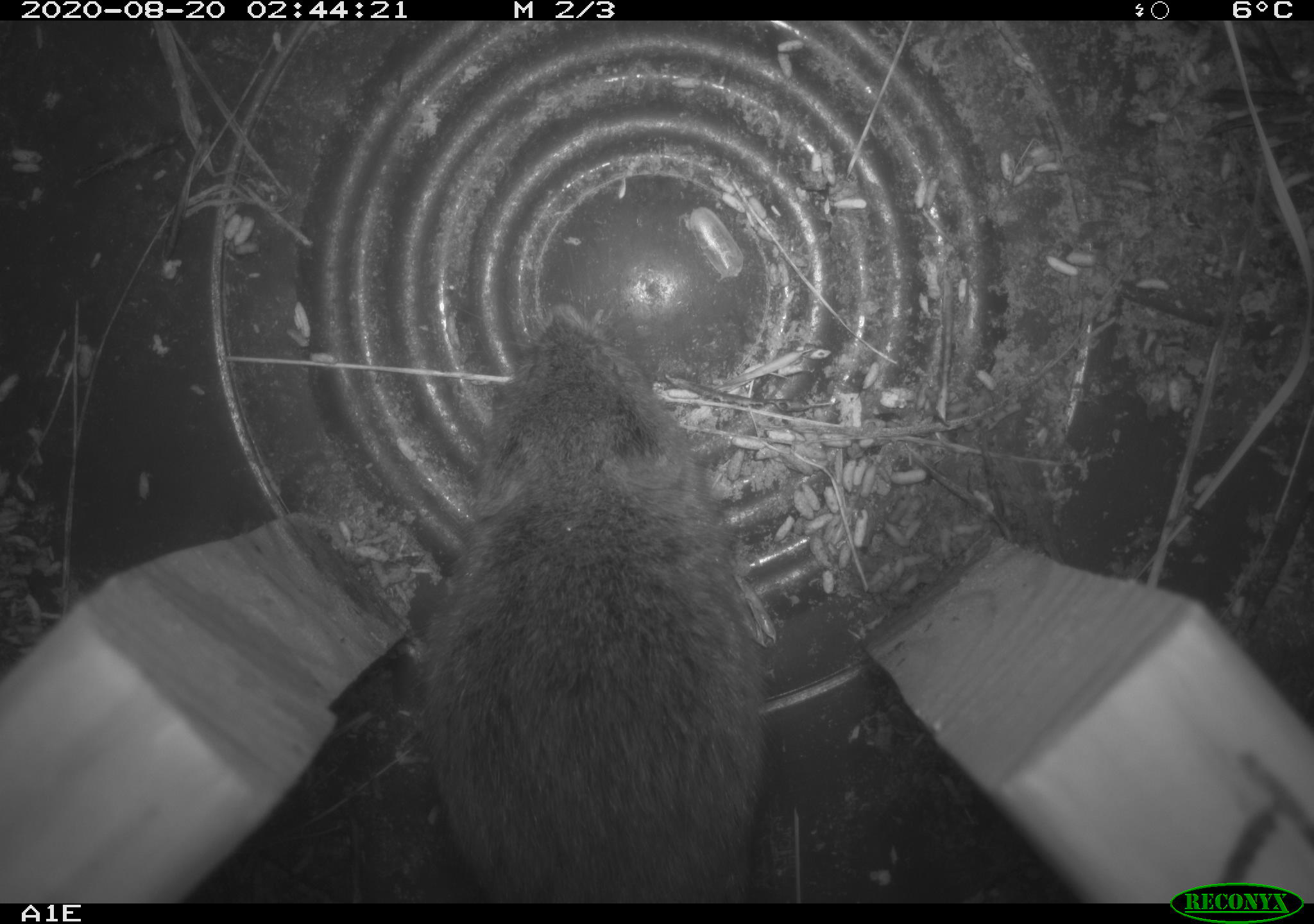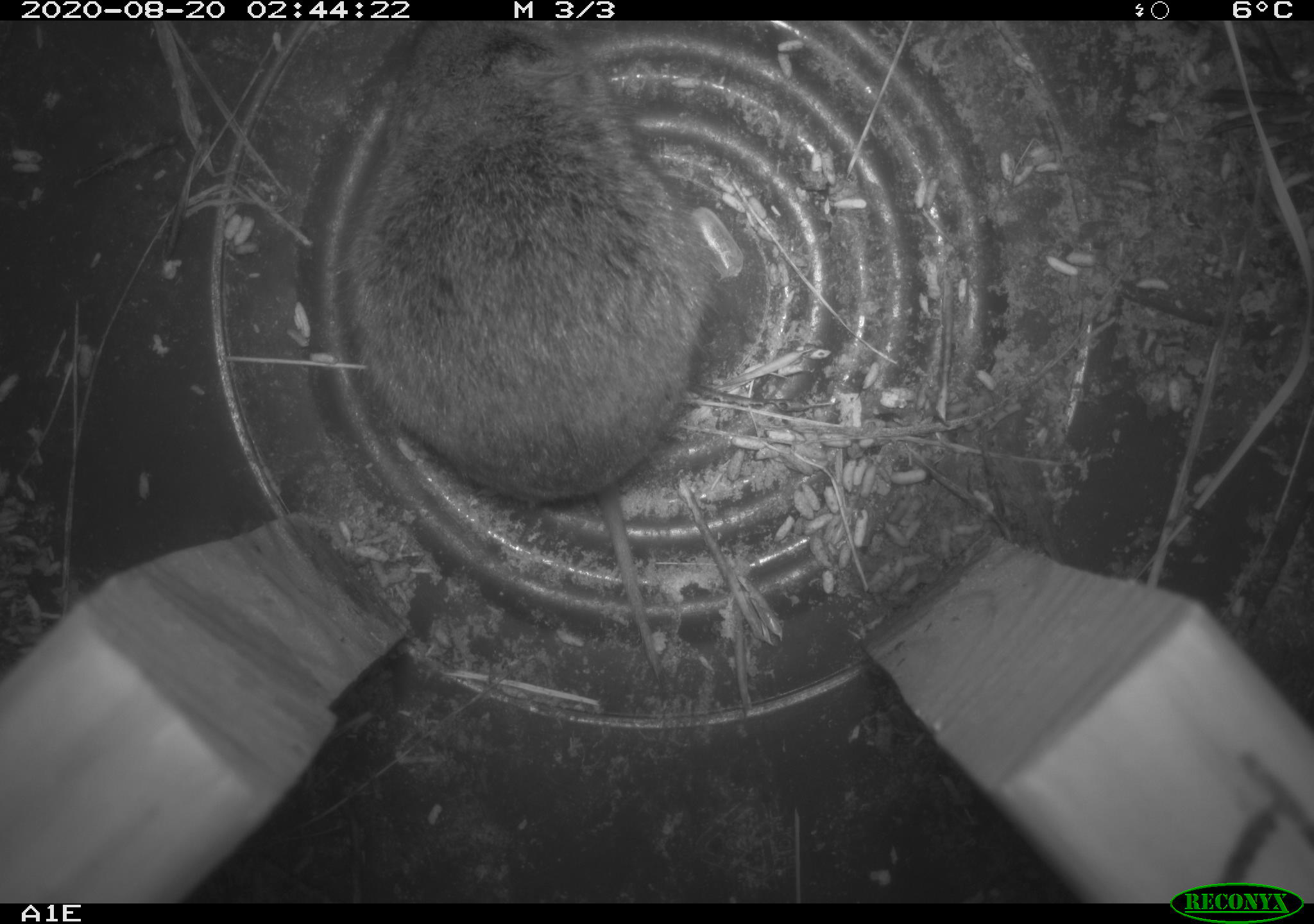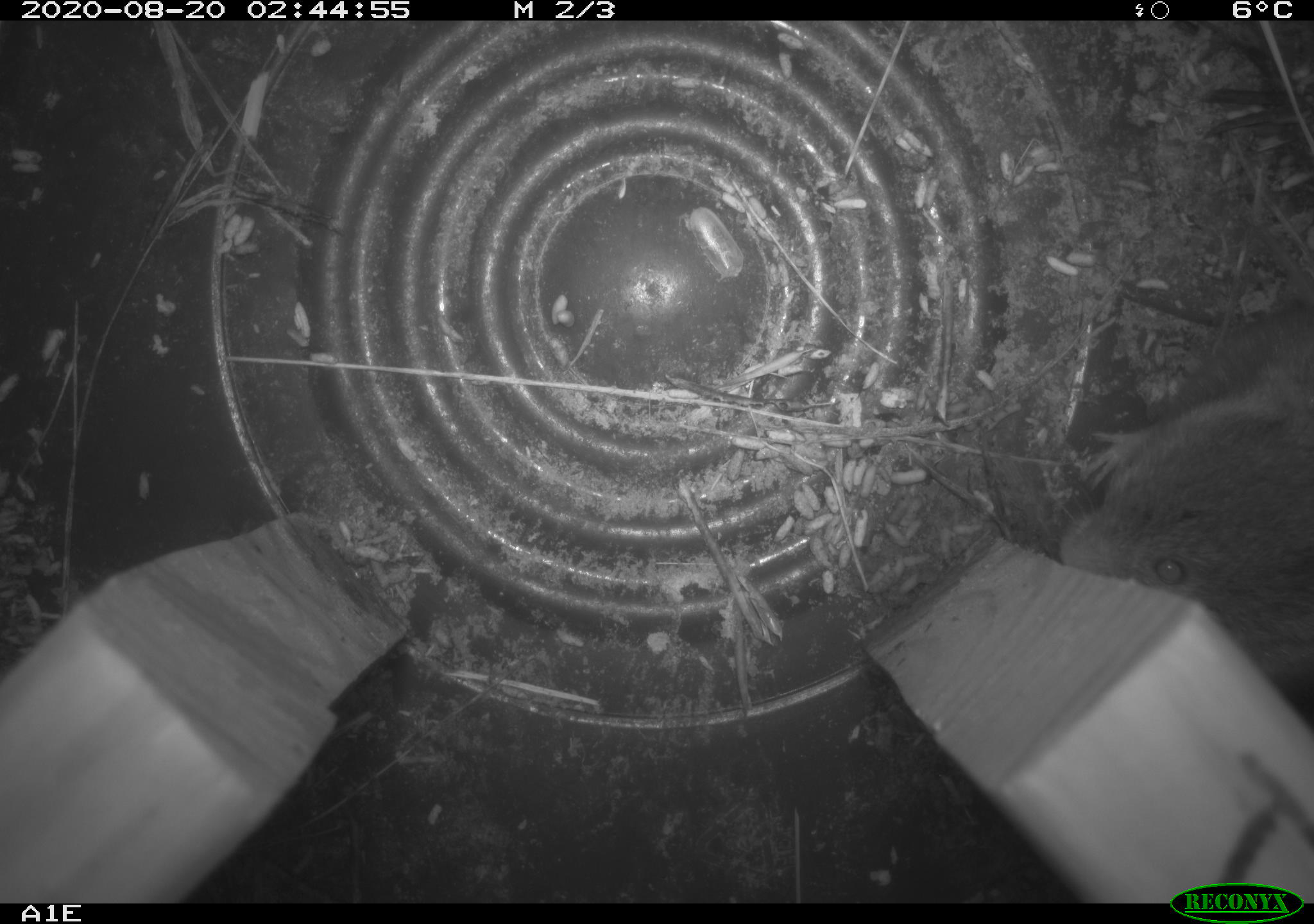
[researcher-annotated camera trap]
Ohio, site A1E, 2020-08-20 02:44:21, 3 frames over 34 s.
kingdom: Animalia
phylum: Chordata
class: Mammalia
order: Rodentia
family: Cricetidae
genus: Microtus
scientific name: Microtus pennsylvanicus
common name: meadow vole